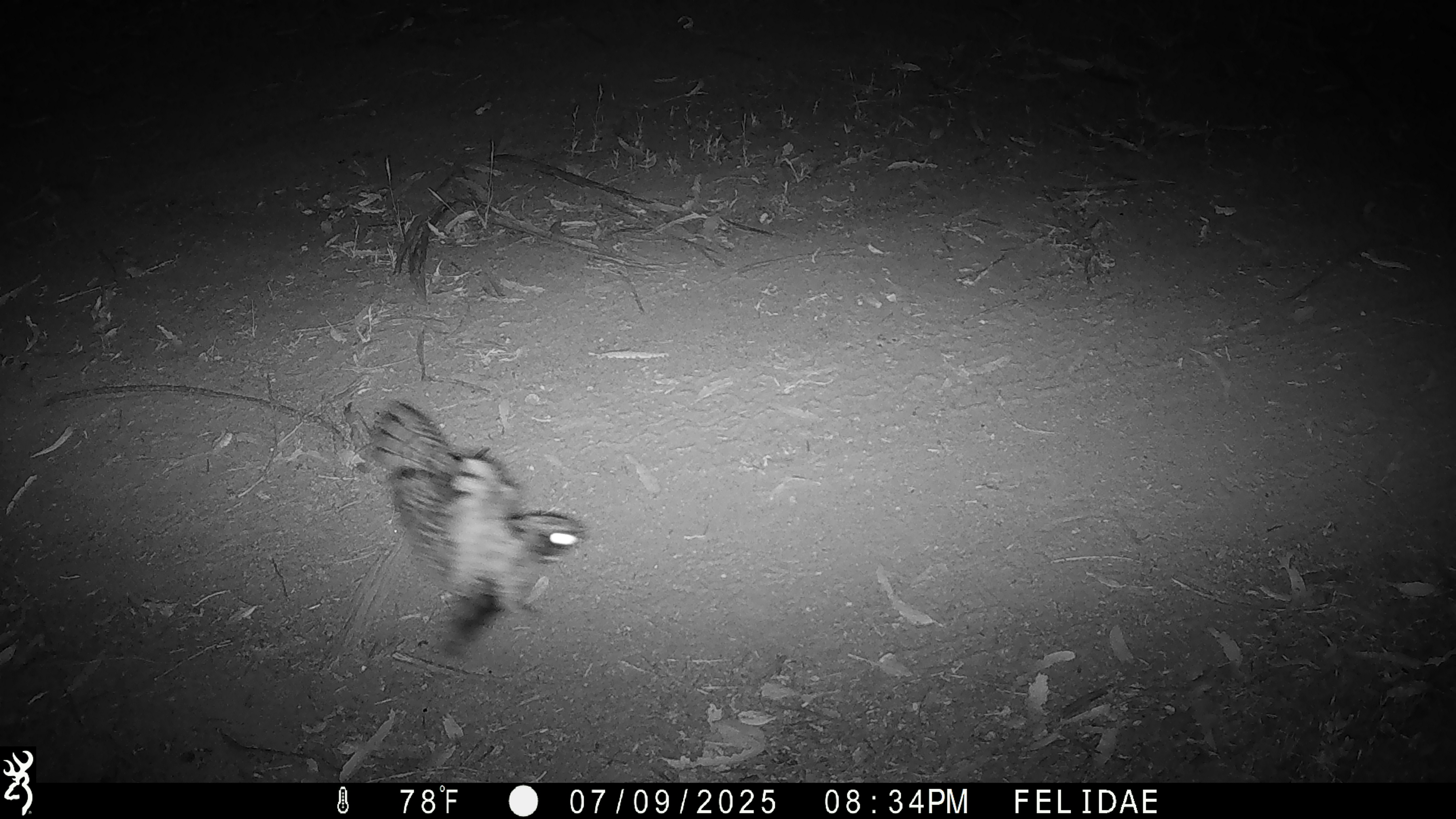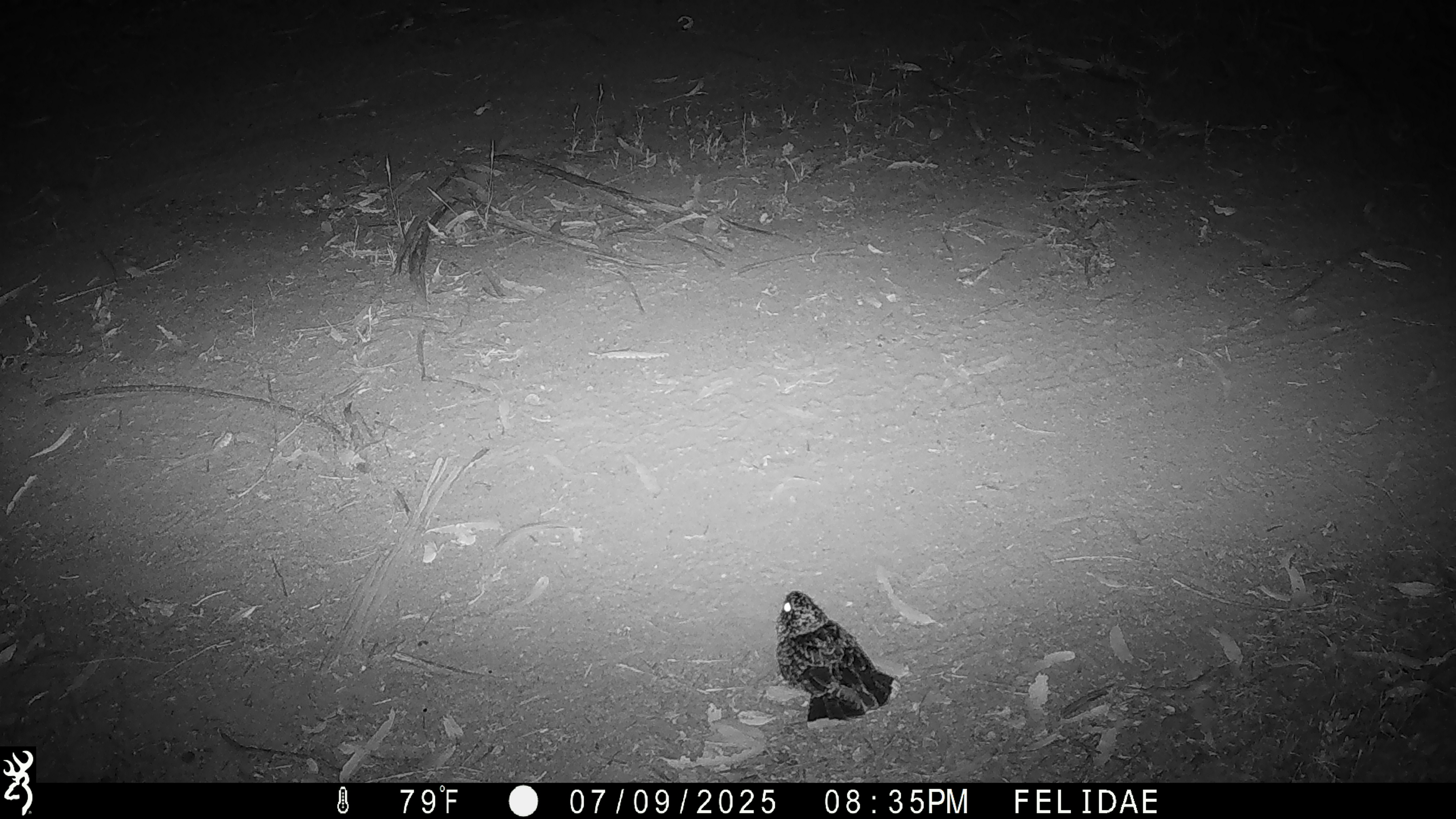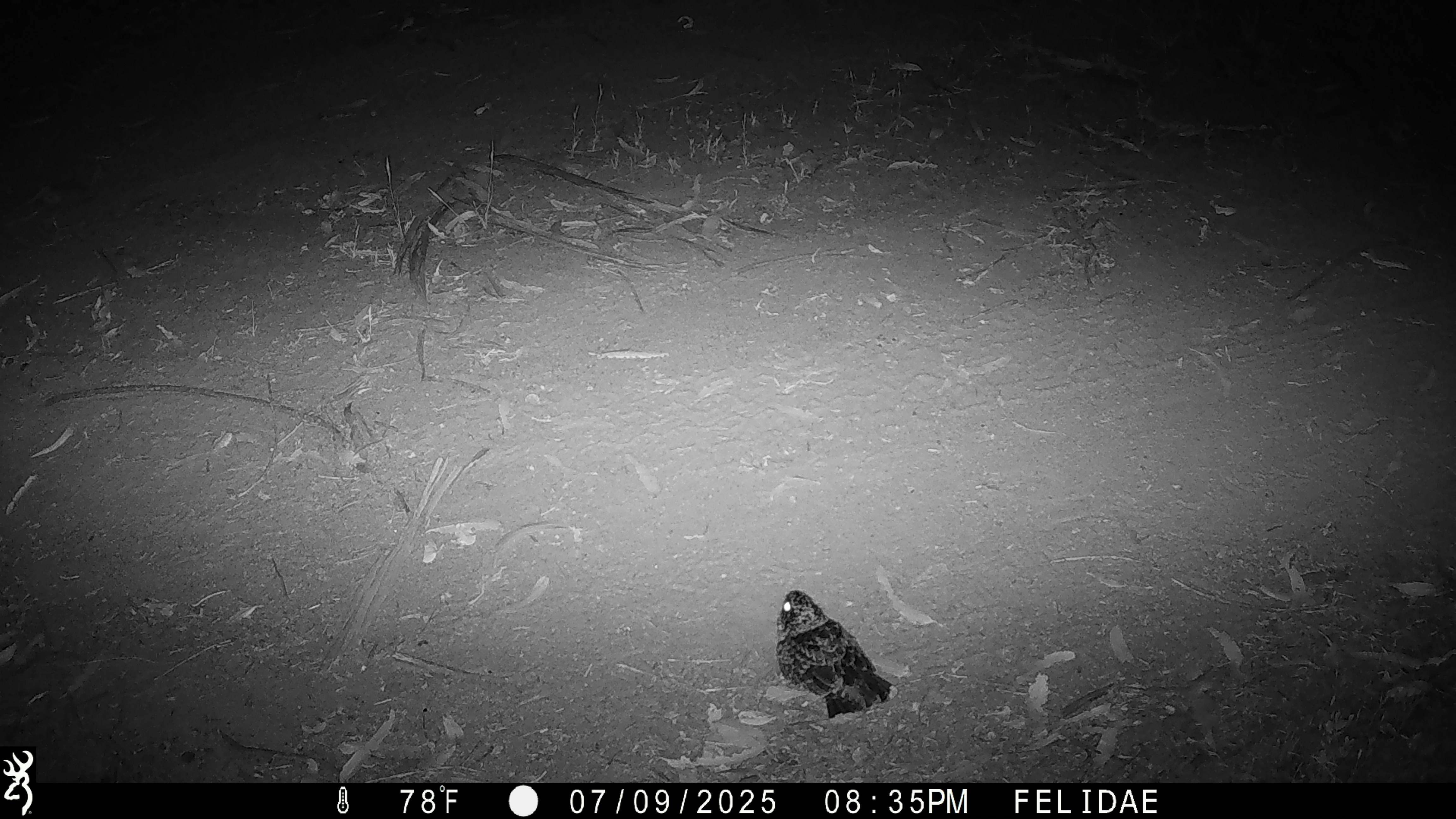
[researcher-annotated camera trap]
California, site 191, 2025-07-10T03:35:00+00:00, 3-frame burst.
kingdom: Animalia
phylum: Chordata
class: Aves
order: Caprimulgiformes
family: Caprimulgidae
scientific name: Caprimulgidae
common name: nightjar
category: unknown nightjar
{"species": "unknown nightjar (nightjar) (Caprimulgidae)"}